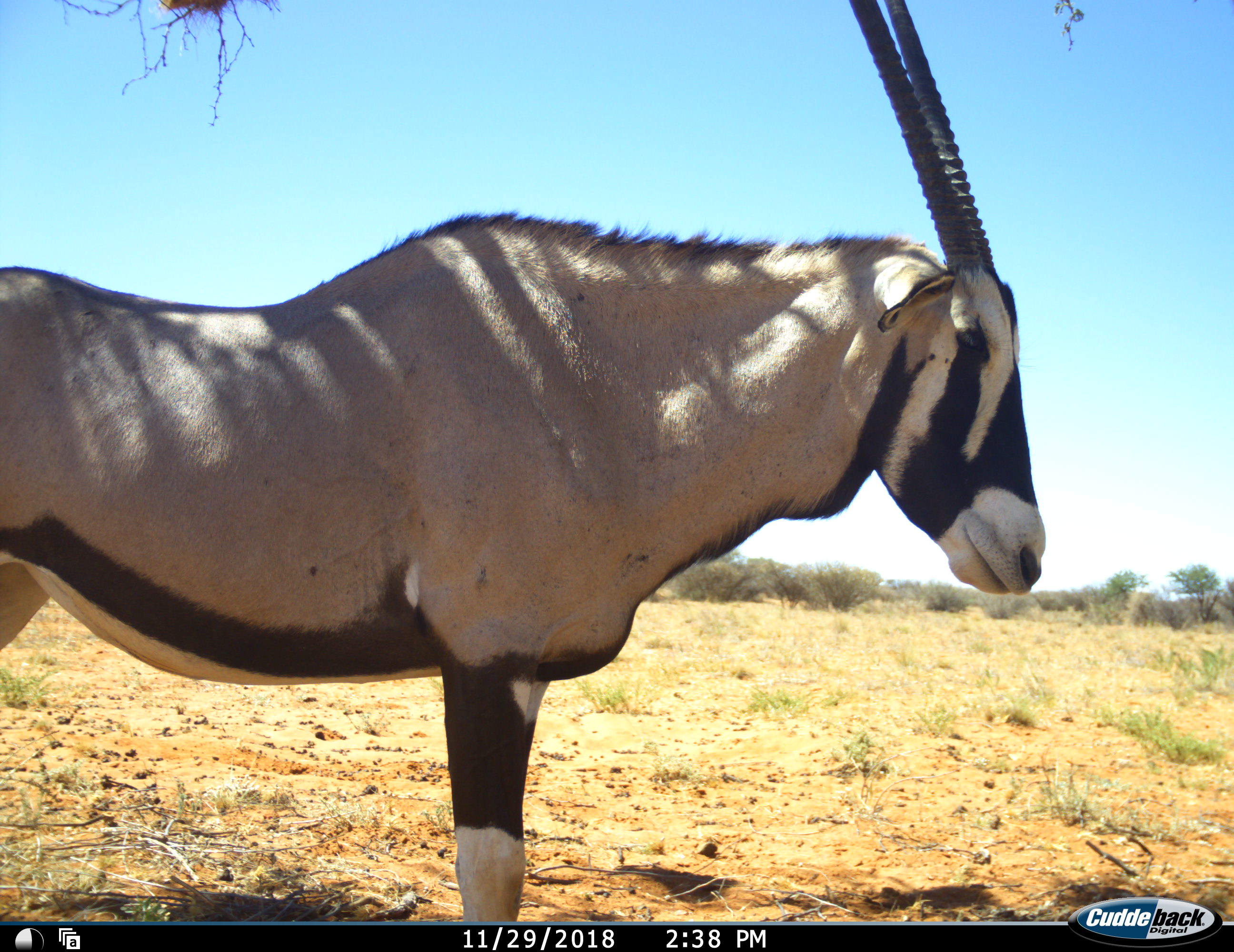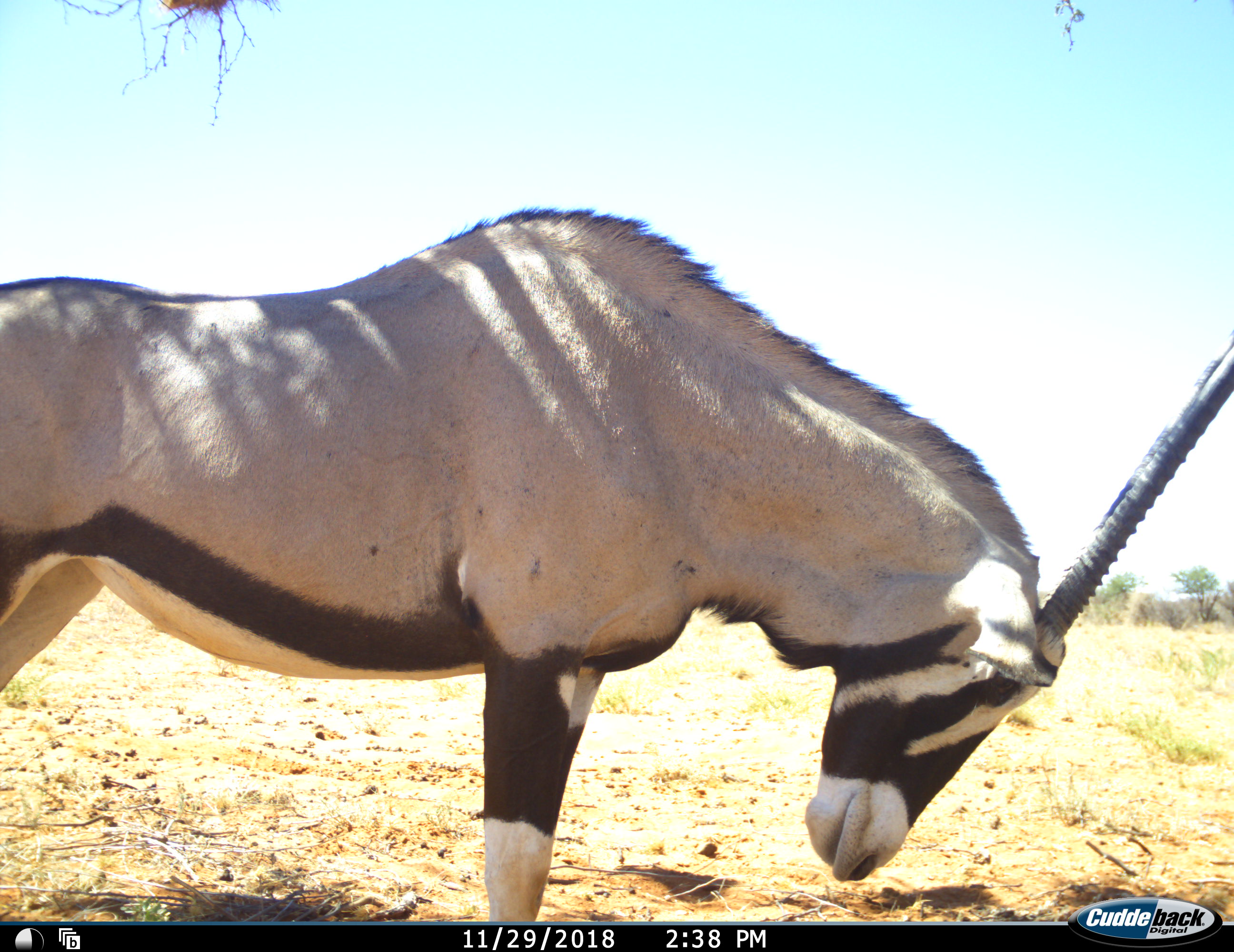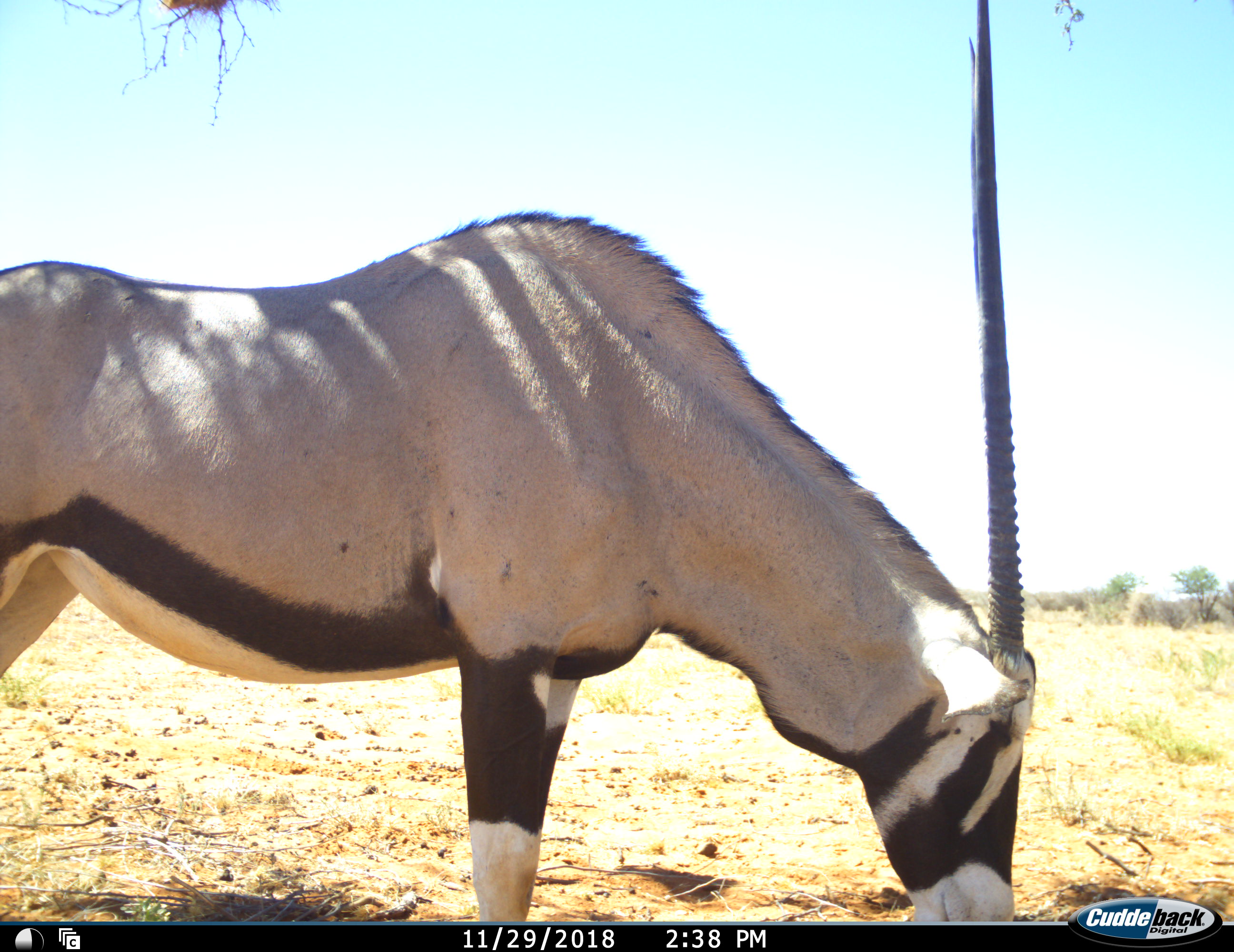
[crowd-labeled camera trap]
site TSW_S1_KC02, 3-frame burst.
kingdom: Animalia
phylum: Chordata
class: Mammalia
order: Artiodactyla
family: Bovidae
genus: Oryx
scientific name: Oryx gazella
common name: gemsbok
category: oryx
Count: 1.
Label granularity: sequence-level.